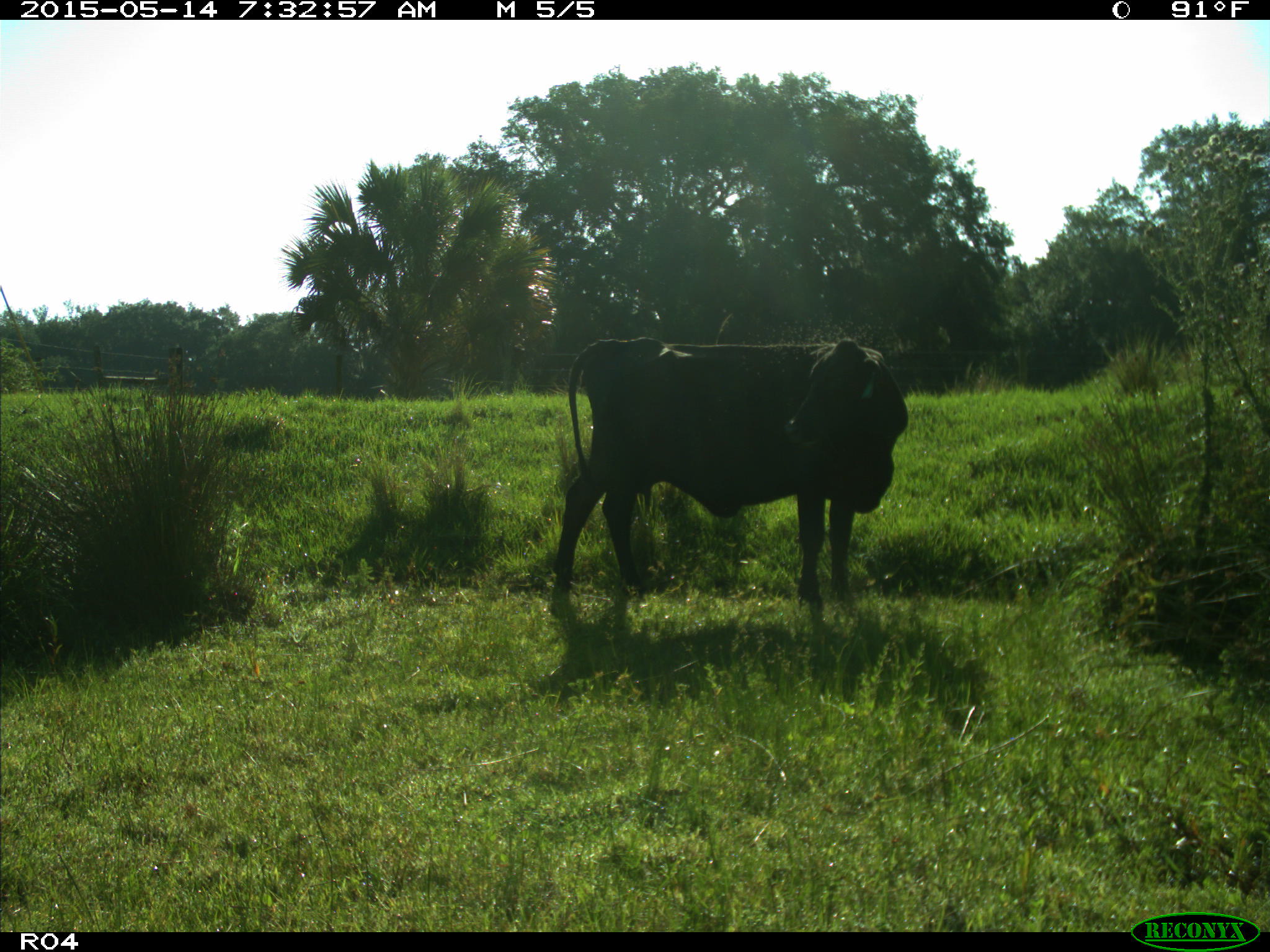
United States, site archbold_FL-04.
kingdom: Animalia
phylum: Chordata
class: Mammalia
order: Artiodactyla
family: Bovidae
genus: Bos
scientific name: Bos taurus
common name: domestic cow